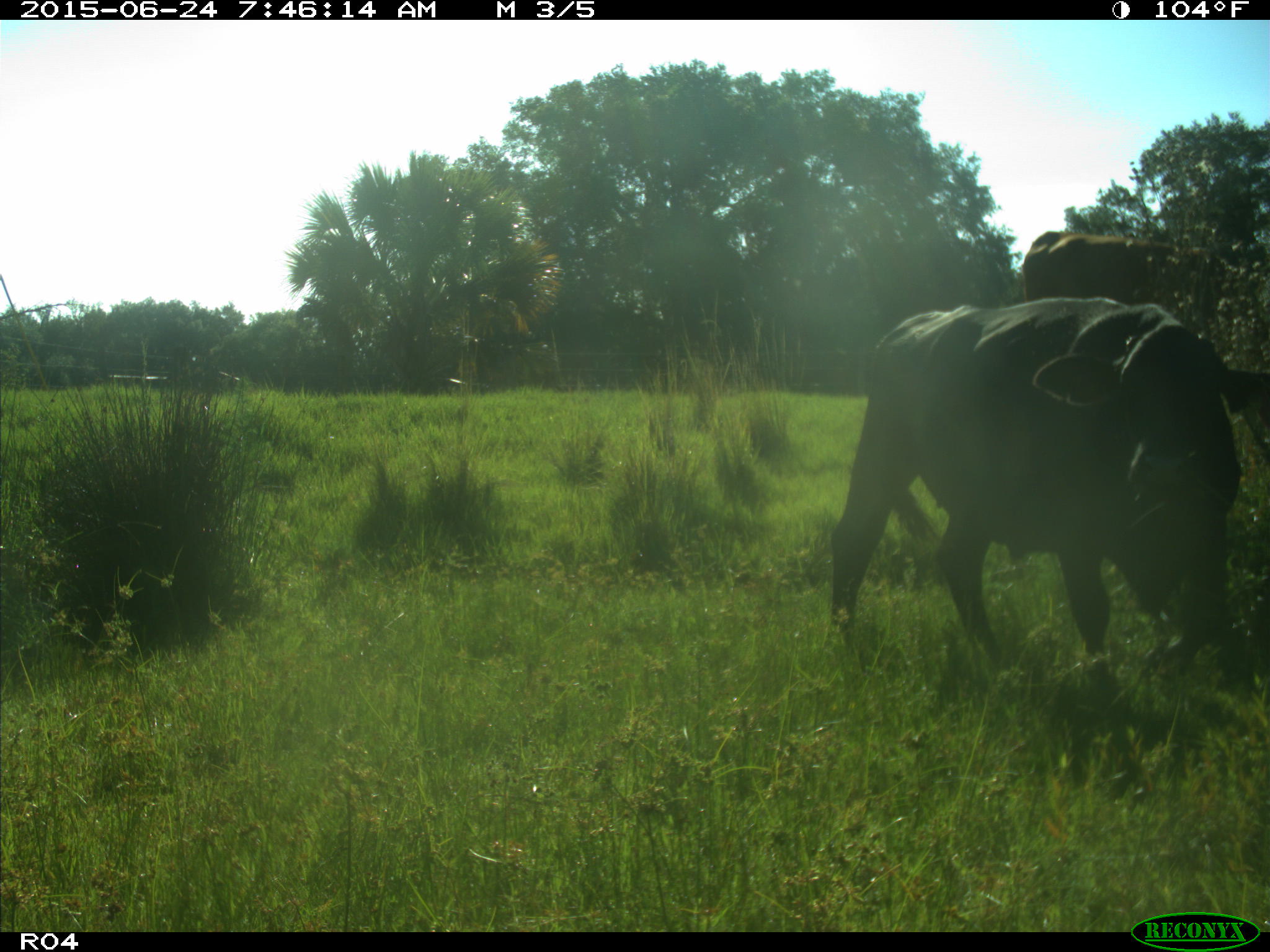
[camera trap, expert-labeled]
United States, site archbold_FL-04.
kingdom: Animalia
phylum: Chordata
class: Mammalia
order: Artiodactyla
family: Bovidae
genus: Bos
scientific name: Bos taurus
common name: domestic cow